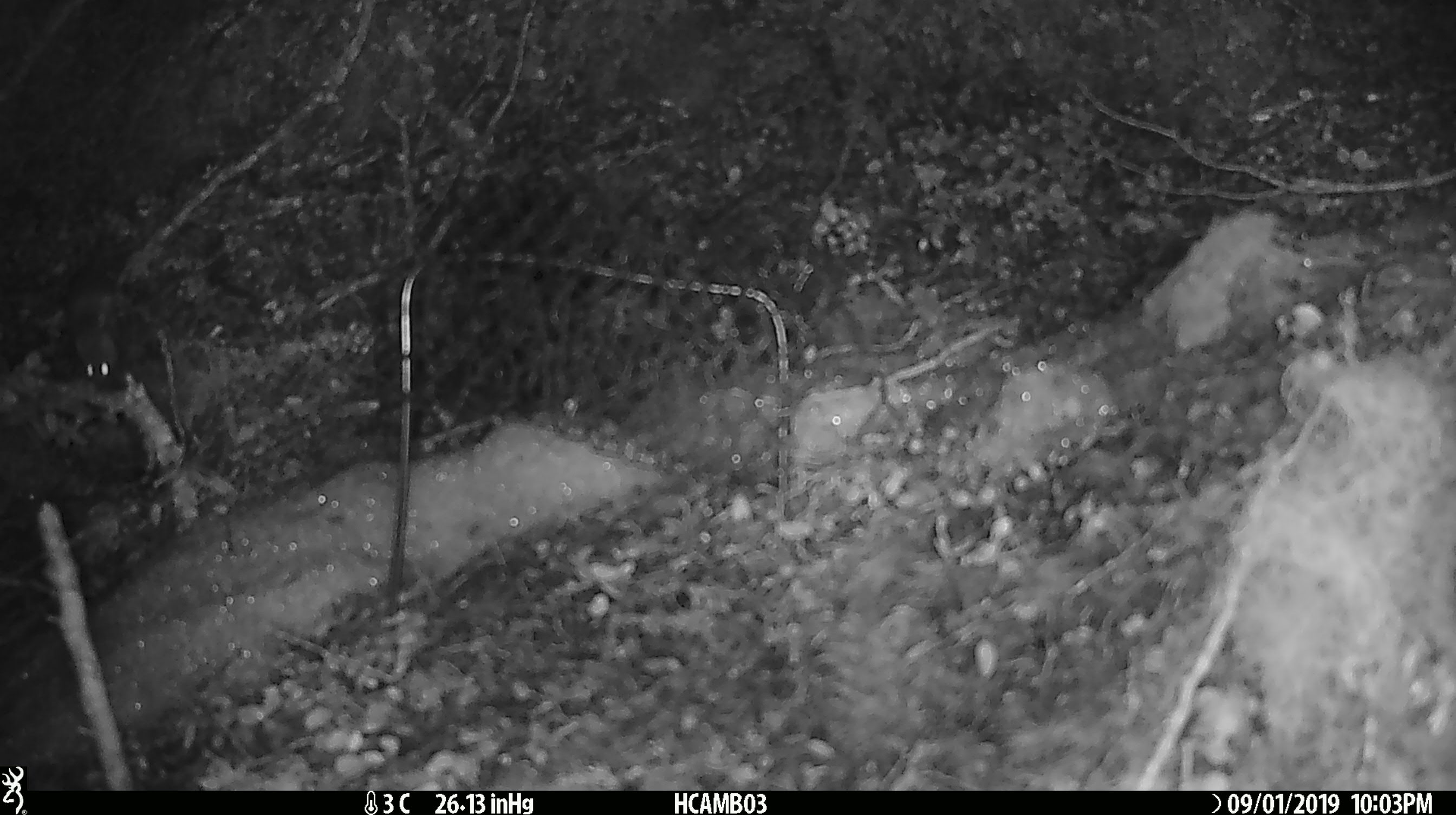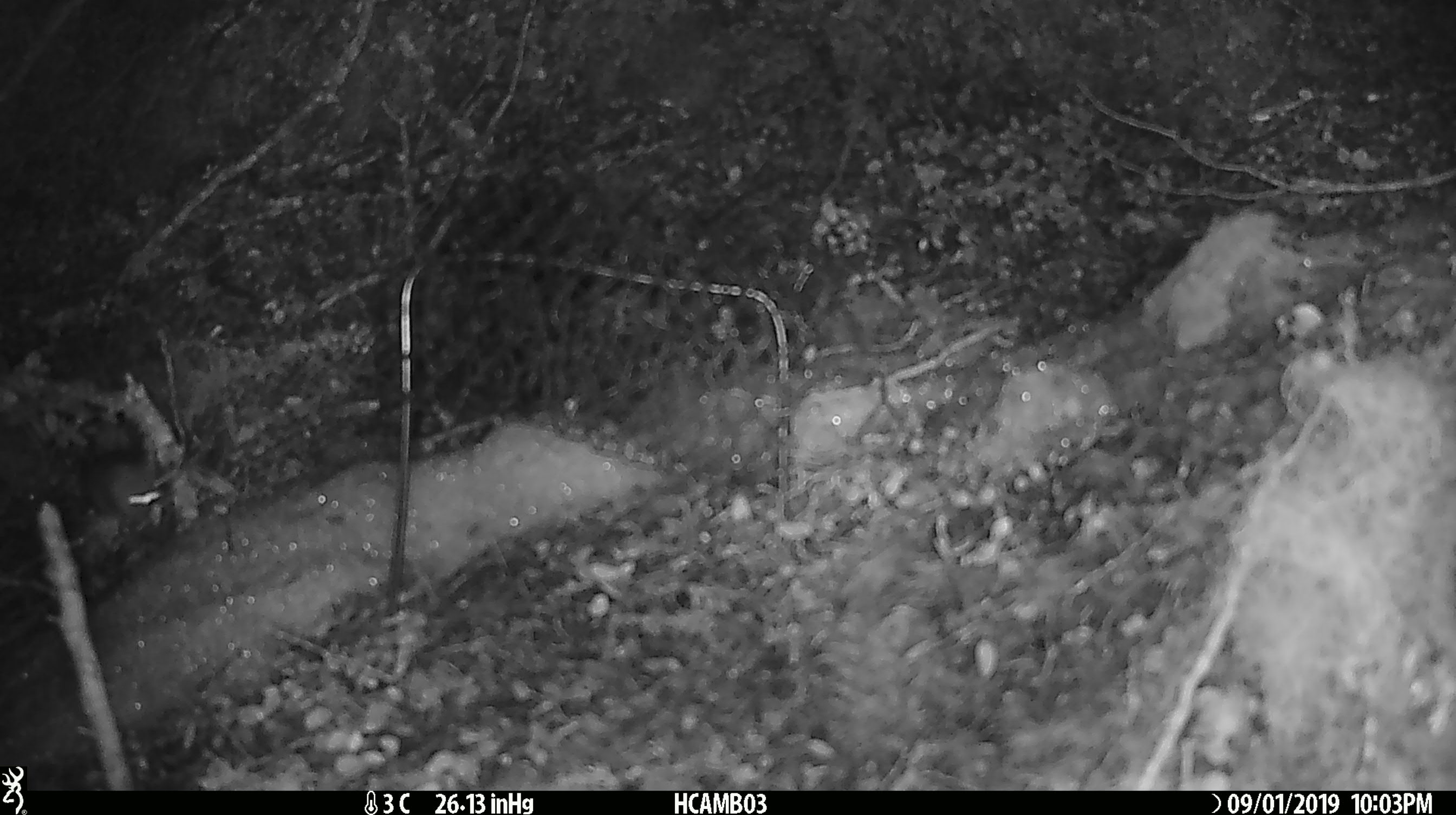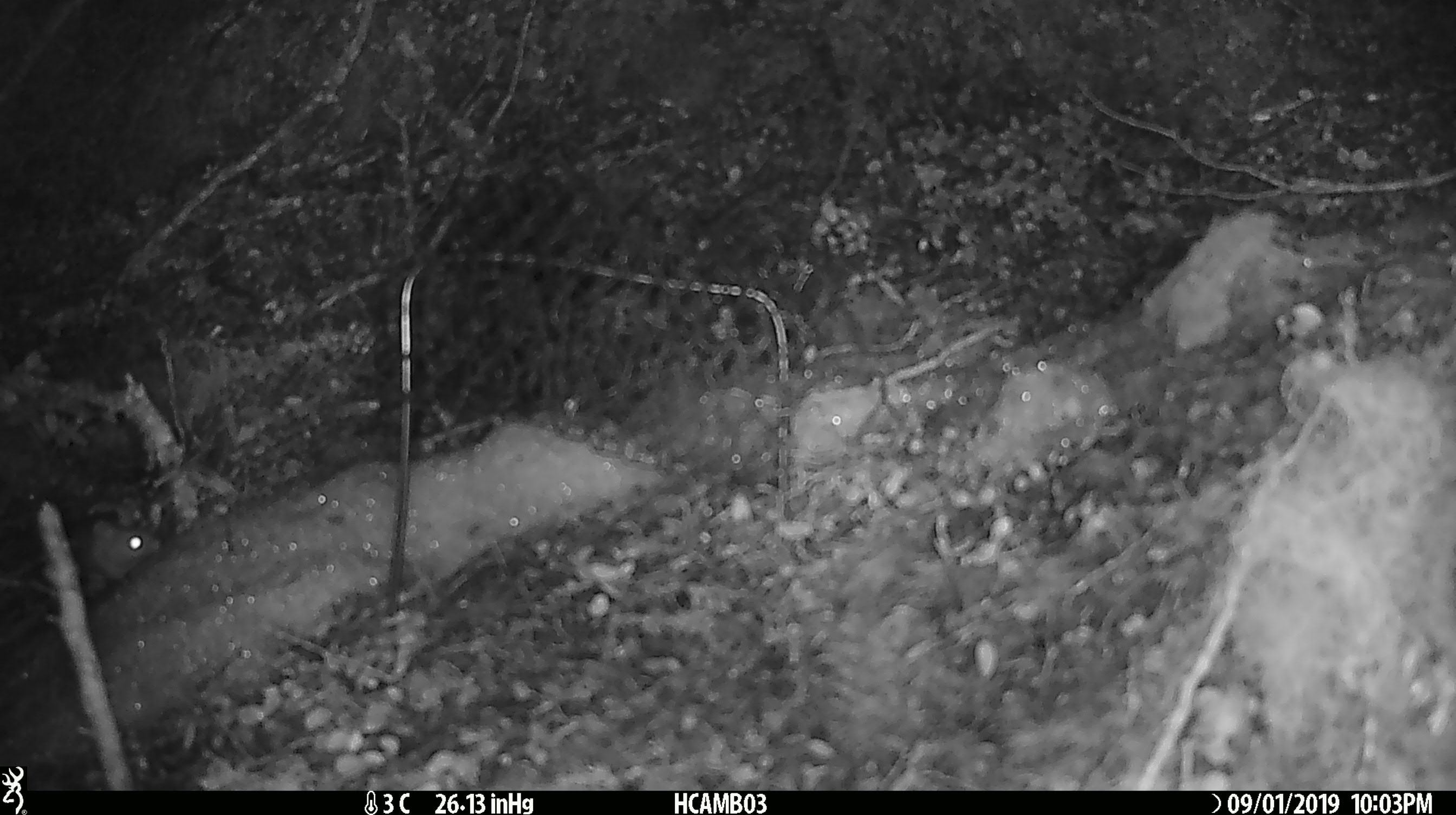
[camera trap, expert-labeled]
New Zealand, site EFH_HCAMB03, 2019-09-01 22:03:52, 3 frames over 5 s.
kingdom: Animalia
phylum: Chordata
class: Mammalia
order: Rodentia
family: Muridae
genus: Mus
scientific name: Mus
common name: mouse